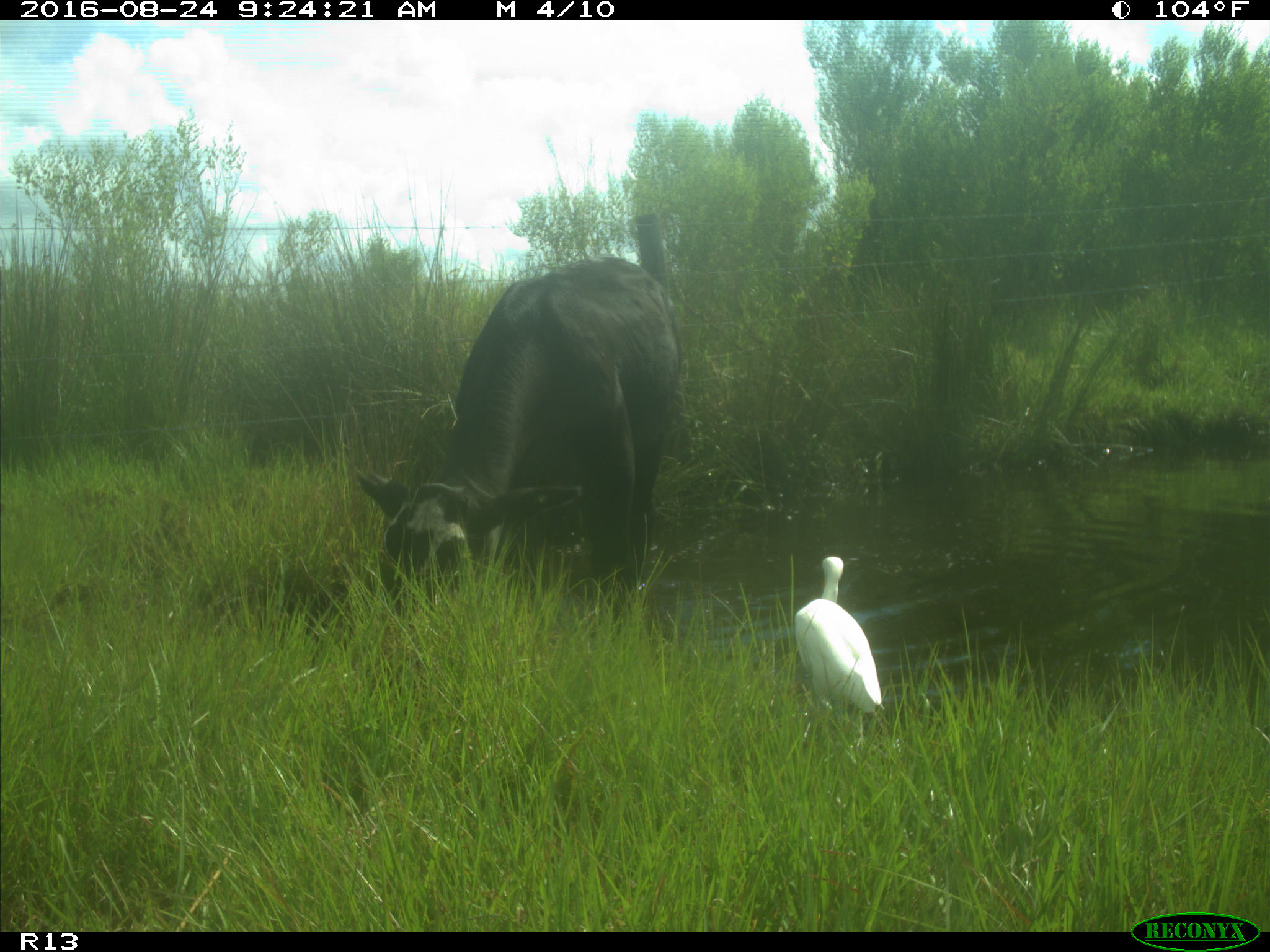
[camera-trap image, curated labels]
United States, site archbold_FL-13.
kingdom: Animalia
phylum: Chordata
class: Mammalia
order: Artiodactyla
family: Bovidae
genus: Bos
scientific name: Bos taurus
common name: domestic cow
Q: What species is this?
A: Bos taurus (domestic cow).